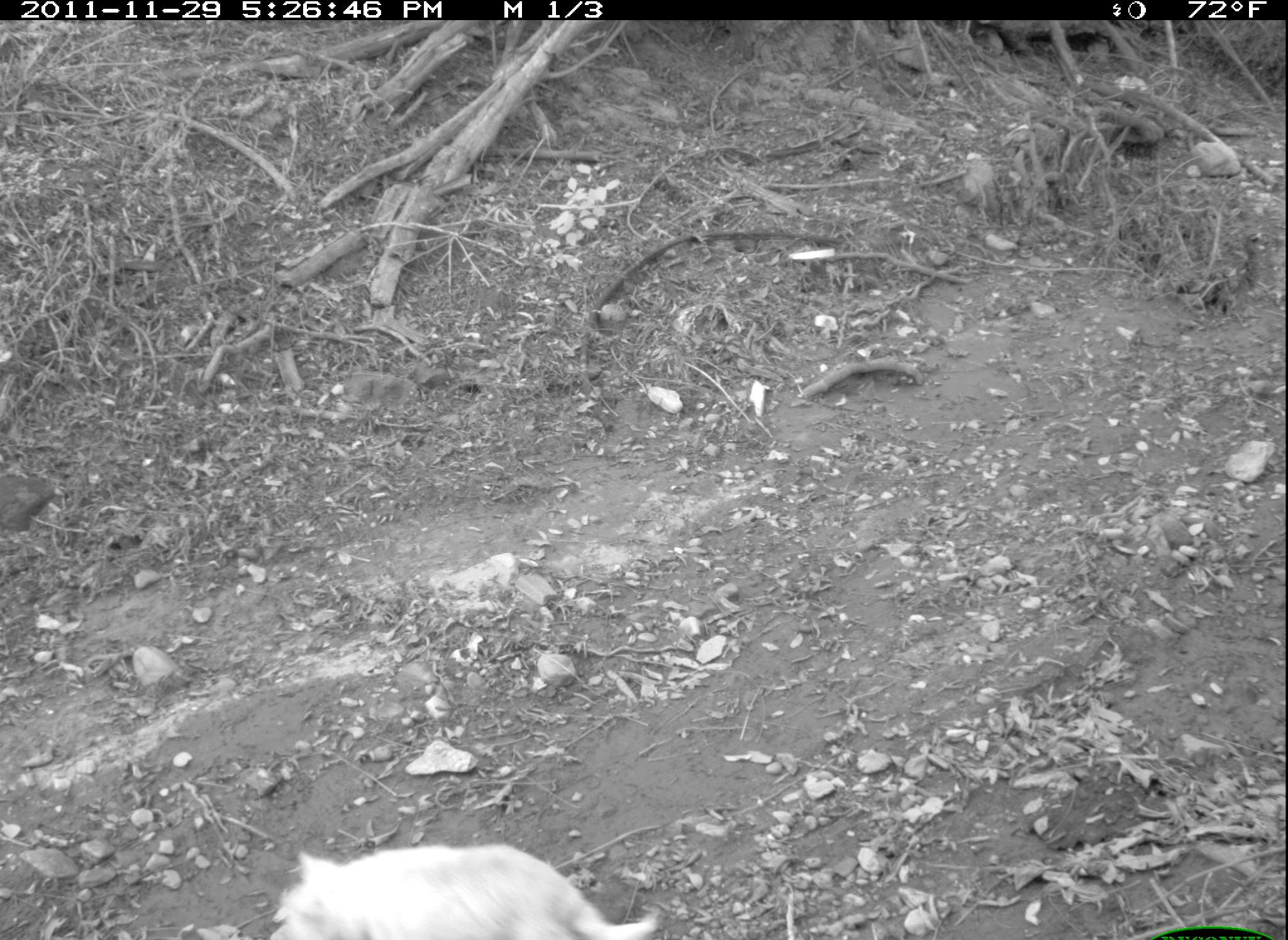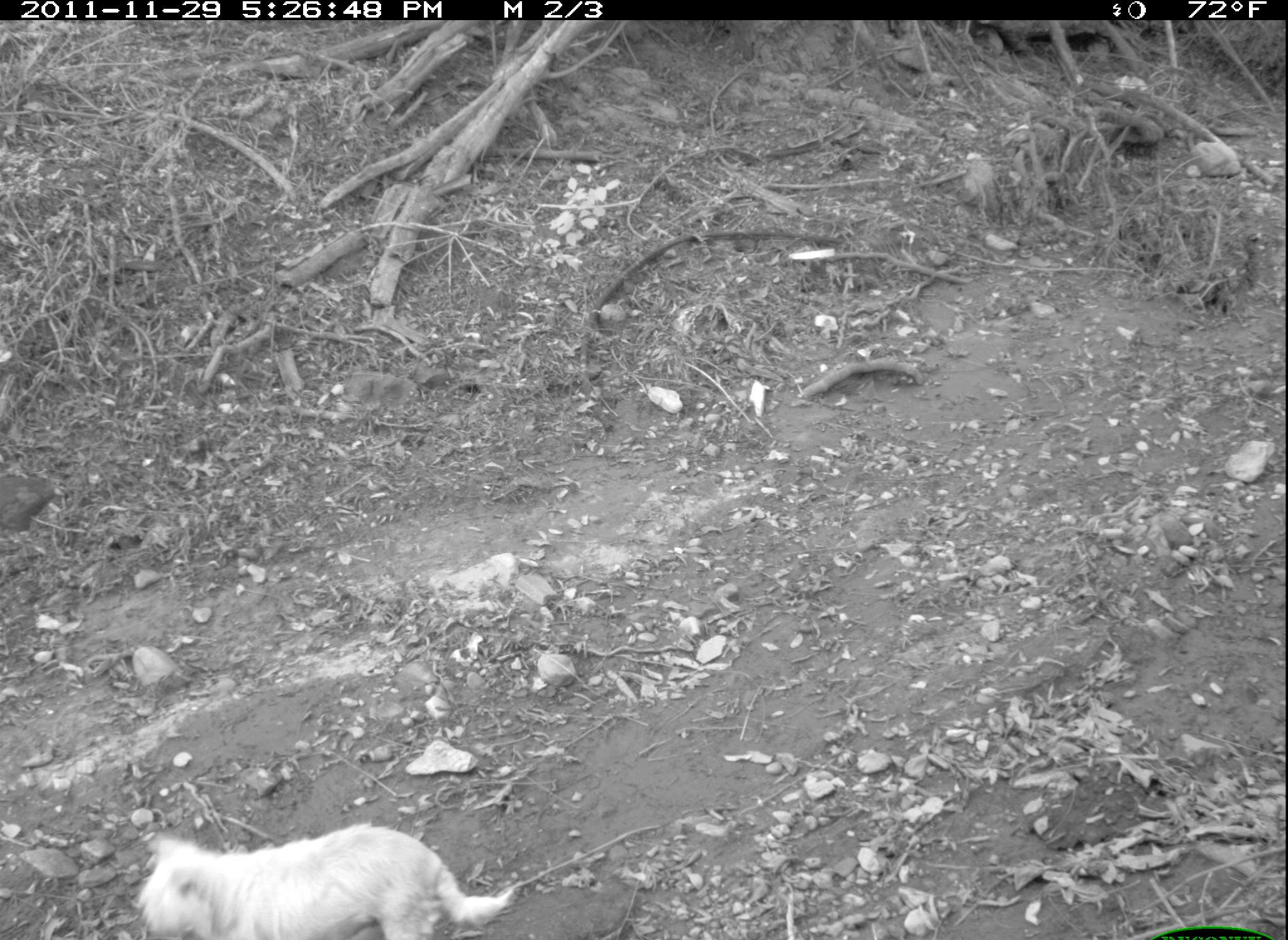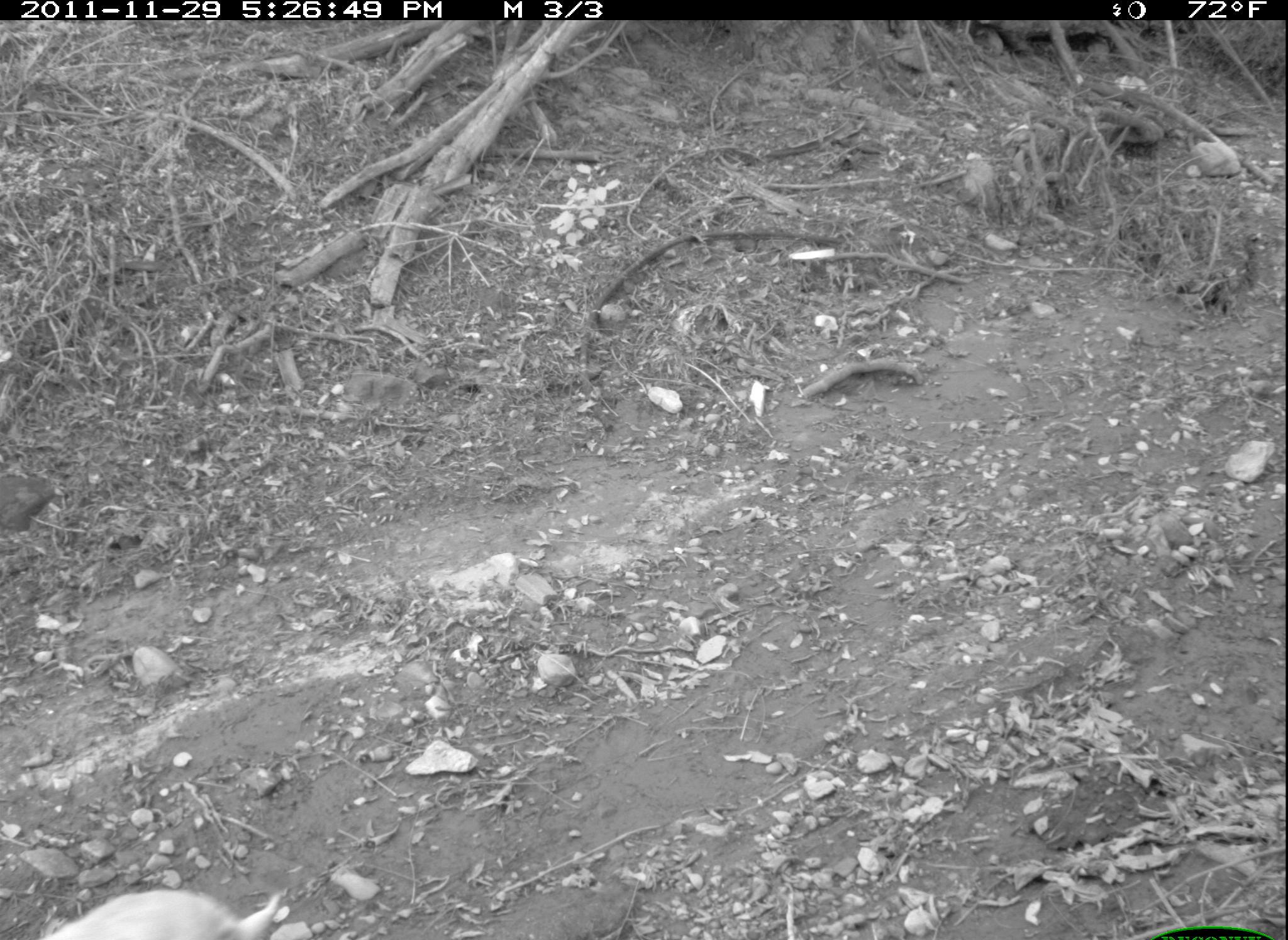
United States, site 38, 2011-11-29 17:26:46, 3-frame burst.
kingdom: Animalia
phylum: Chordata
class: Mammalia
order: Carnivora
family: Canidae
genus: Canis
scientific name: Canis familiaris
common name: domestic dog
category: dog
Dog (domestic dog) (Canis familiaris).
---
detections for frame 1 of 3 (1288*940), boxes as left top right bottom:
dog: 267 833 667 940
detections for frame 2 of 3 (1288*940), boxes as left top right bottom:
dog: 134 820 517 936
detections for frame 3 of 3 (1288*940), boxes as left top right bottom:
dog: 21 852 332 937